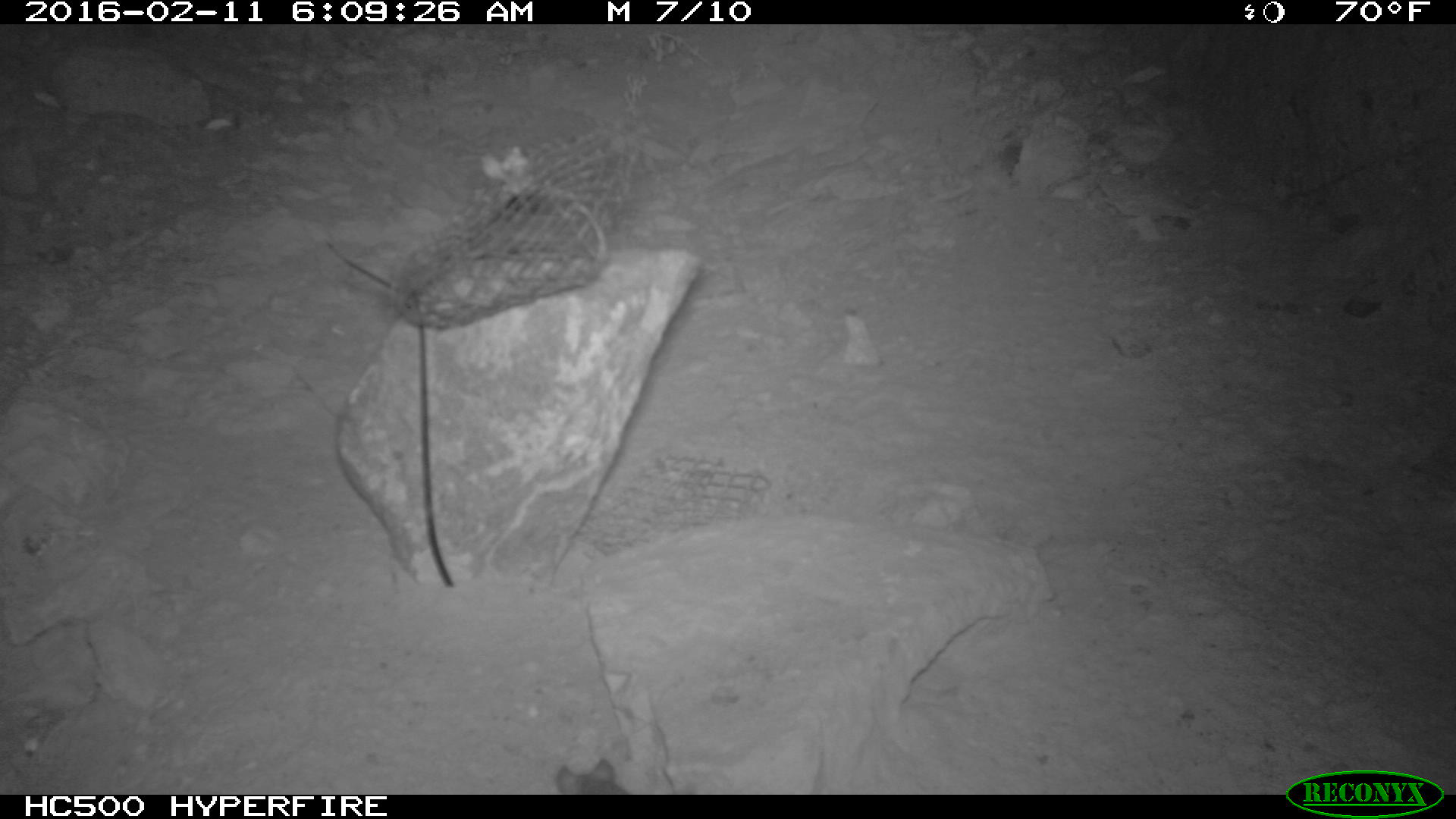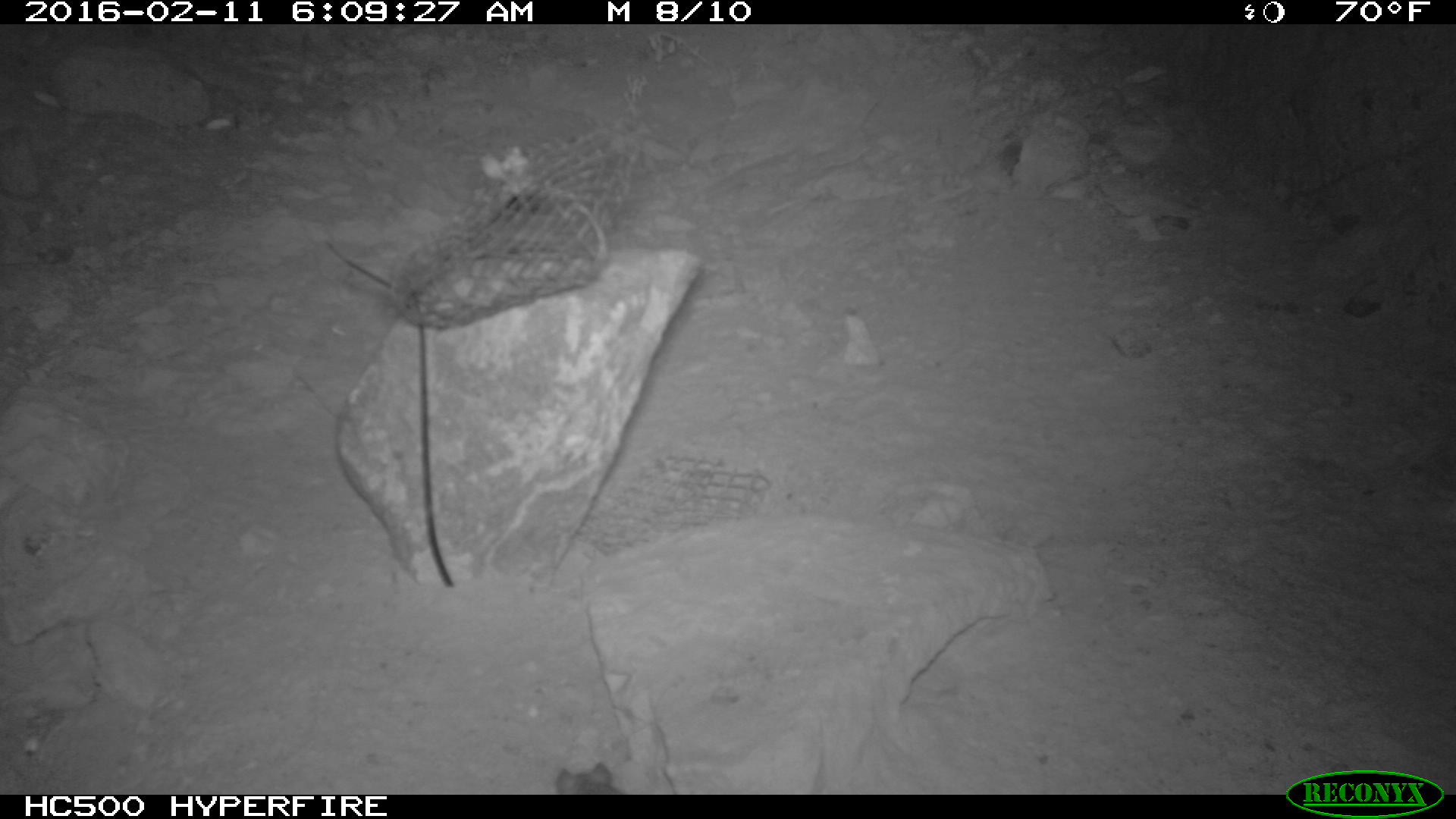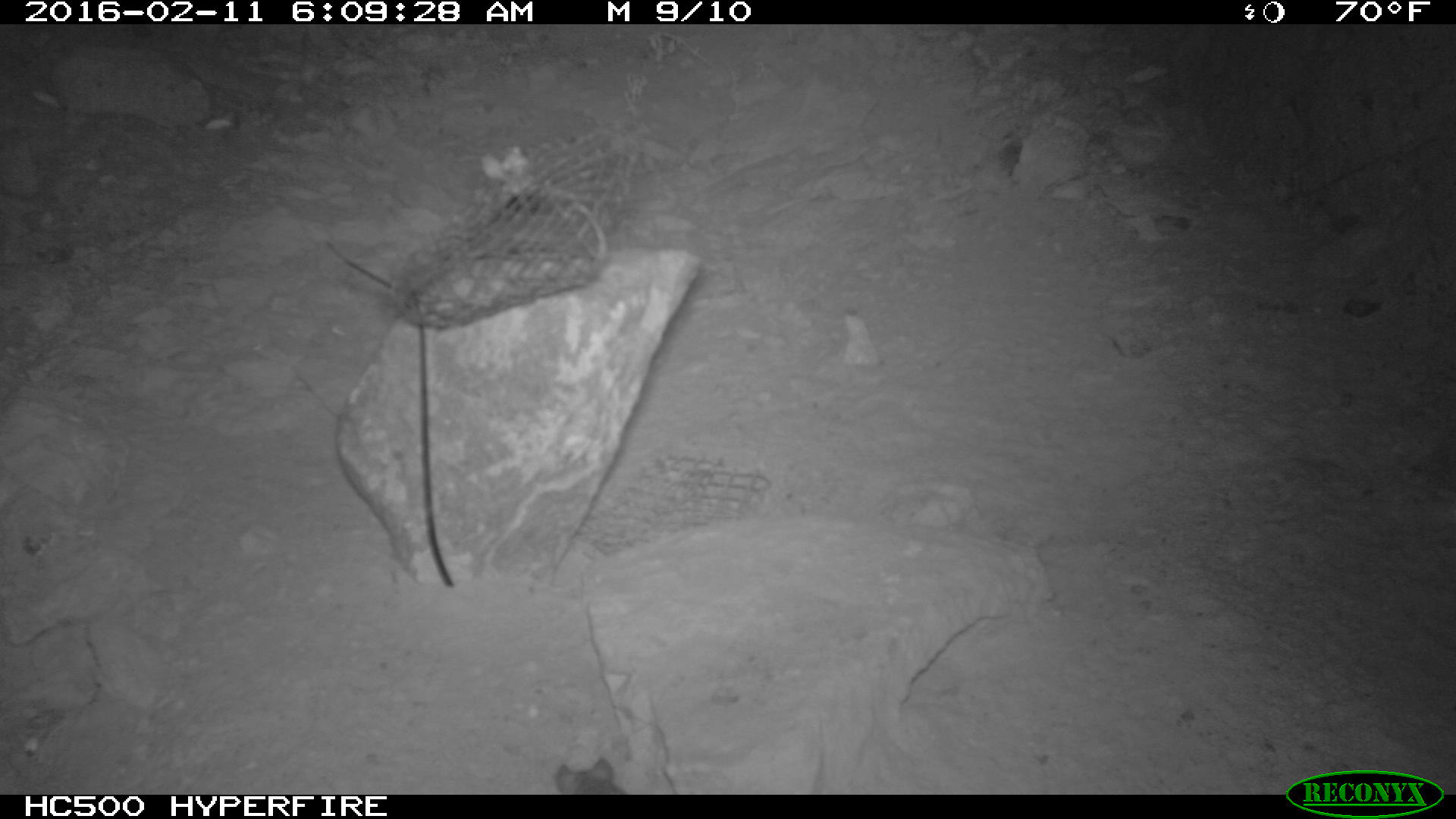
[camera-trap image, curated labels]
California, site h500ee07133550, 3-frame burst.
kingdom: Animalia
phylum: Chordata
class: Mammalia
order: Rodentia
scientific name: Rodentia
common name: rodent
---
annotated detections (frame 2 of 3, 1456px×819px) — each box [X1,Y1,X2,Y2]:
rodent: [554,762,621,795]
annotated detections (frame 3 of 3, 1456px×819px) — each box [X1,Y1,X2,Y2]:
rodent: [554,757,626,794]